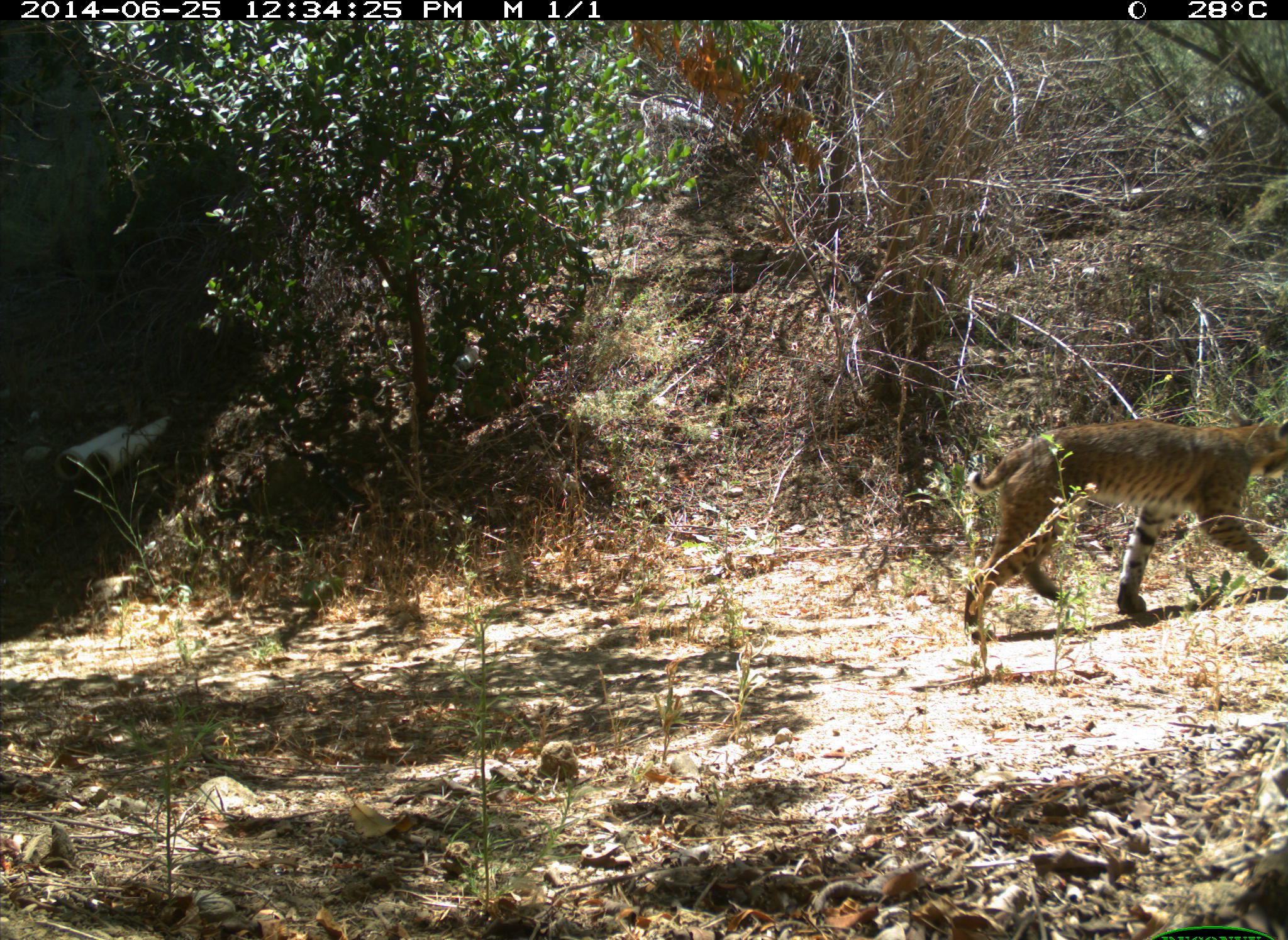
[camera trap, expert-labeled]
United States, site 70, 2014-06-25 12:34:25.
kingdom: Animalia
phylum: Chordata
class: Mammalia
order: Carnivora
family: Felidae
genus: Lynx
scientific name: Lynx rufus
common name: bobcat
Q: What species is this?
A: Bobcat (Lynx rufus).